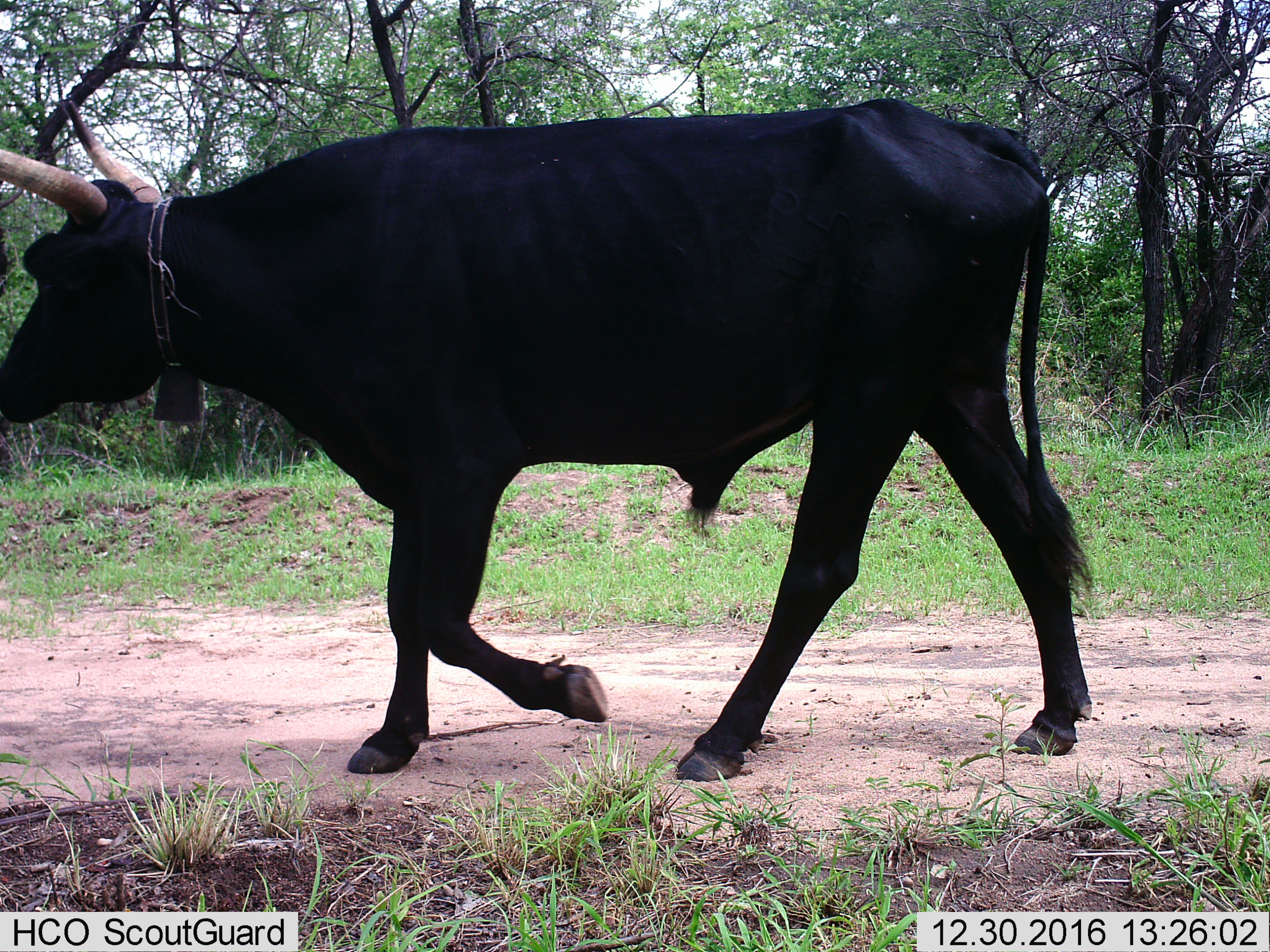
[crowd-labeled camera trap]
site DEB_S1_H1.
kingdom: Animalia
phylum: Chordata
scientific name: Vertebrata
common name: domestic animal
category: domesticanimal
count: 1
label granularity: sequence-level